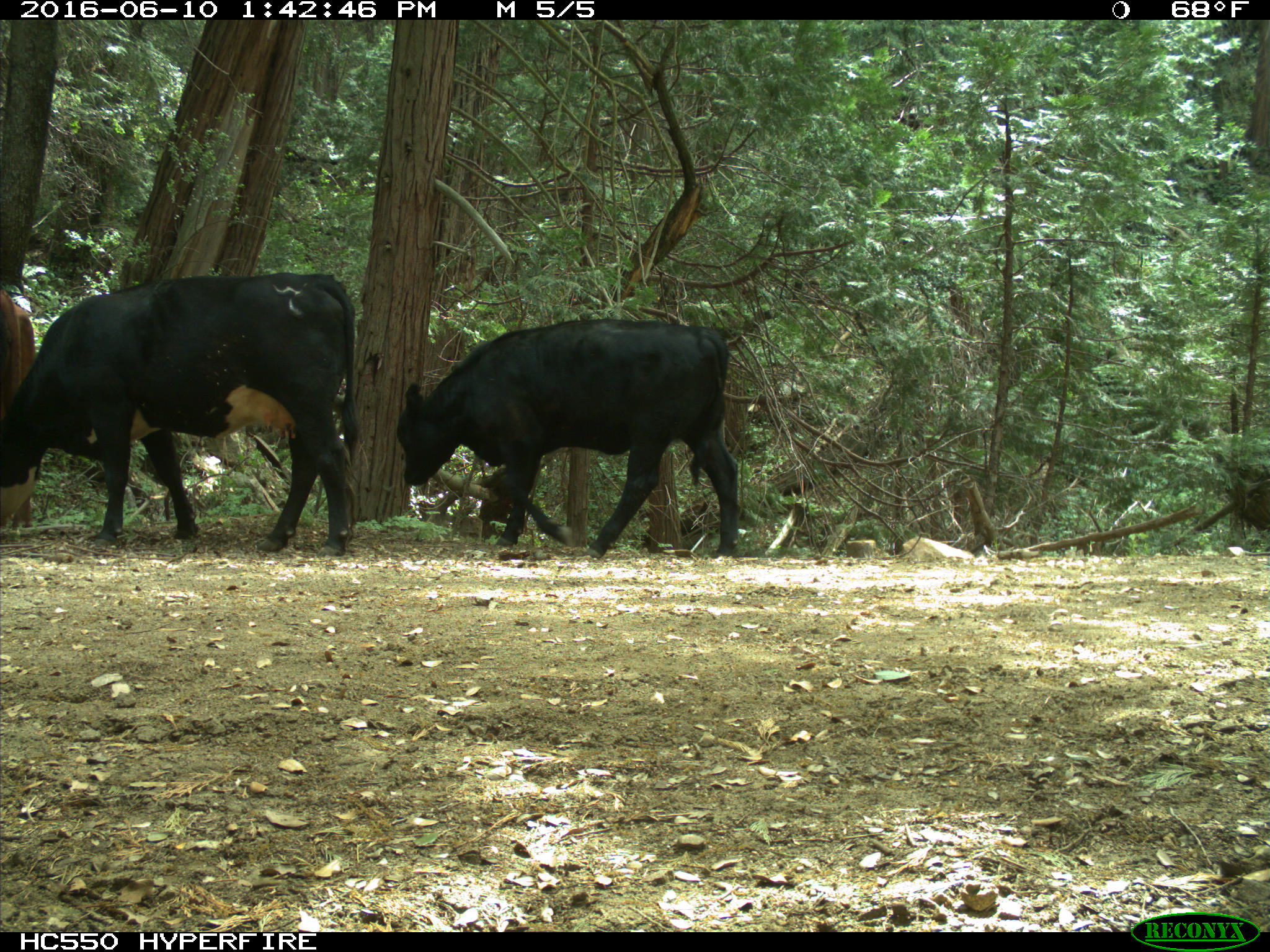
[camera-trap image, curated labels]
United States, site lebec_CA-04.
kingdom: Animalia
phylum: Chordata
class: Mammalia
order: Artiodactyla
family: Bovidae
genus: Bos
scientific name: Bos taurus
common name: domestic cow